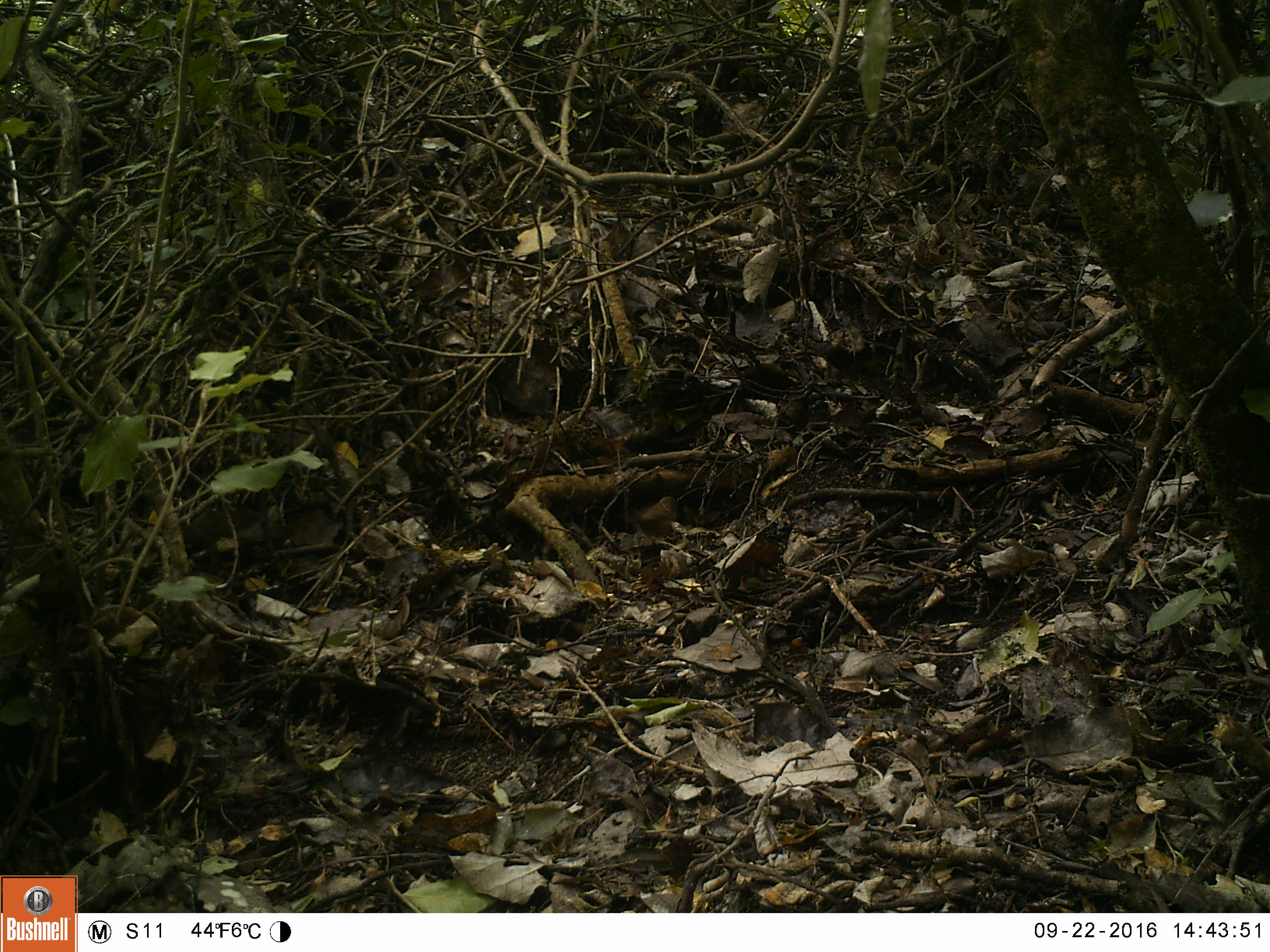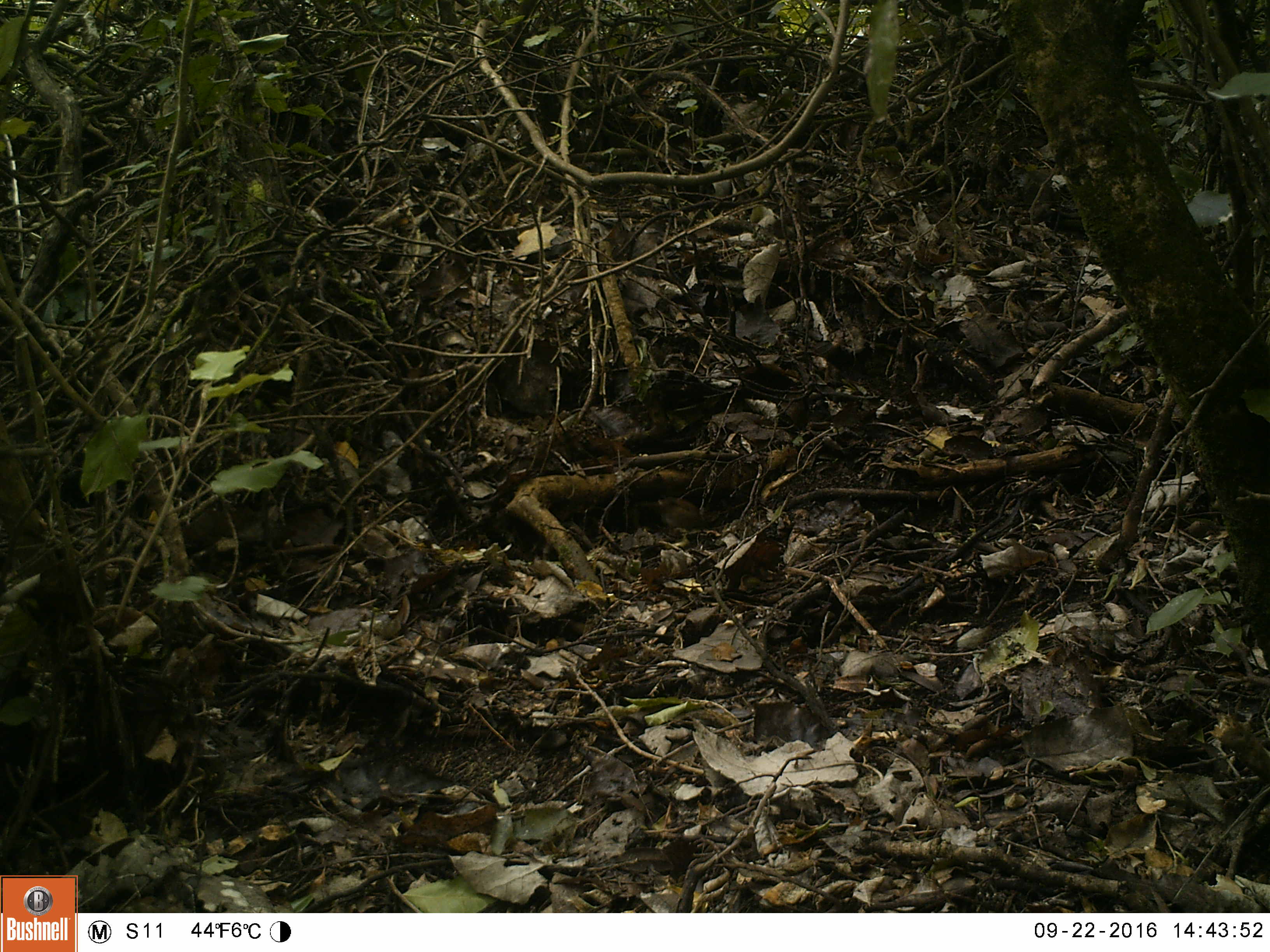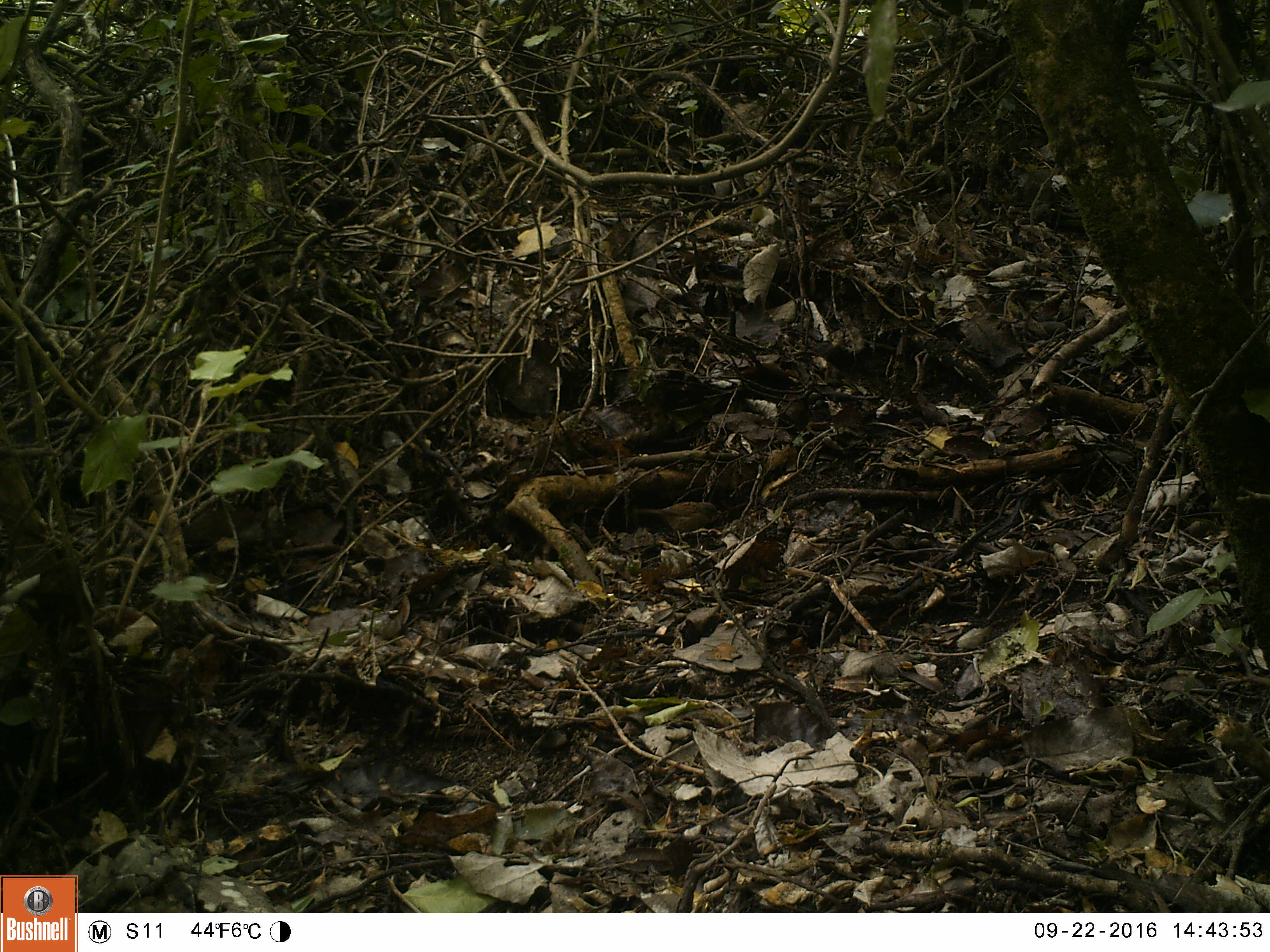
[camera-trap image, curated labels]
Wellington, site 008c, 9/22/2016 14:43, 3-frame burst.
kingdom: Animalia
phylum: Chordata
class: Aves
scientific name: Aves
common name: bird